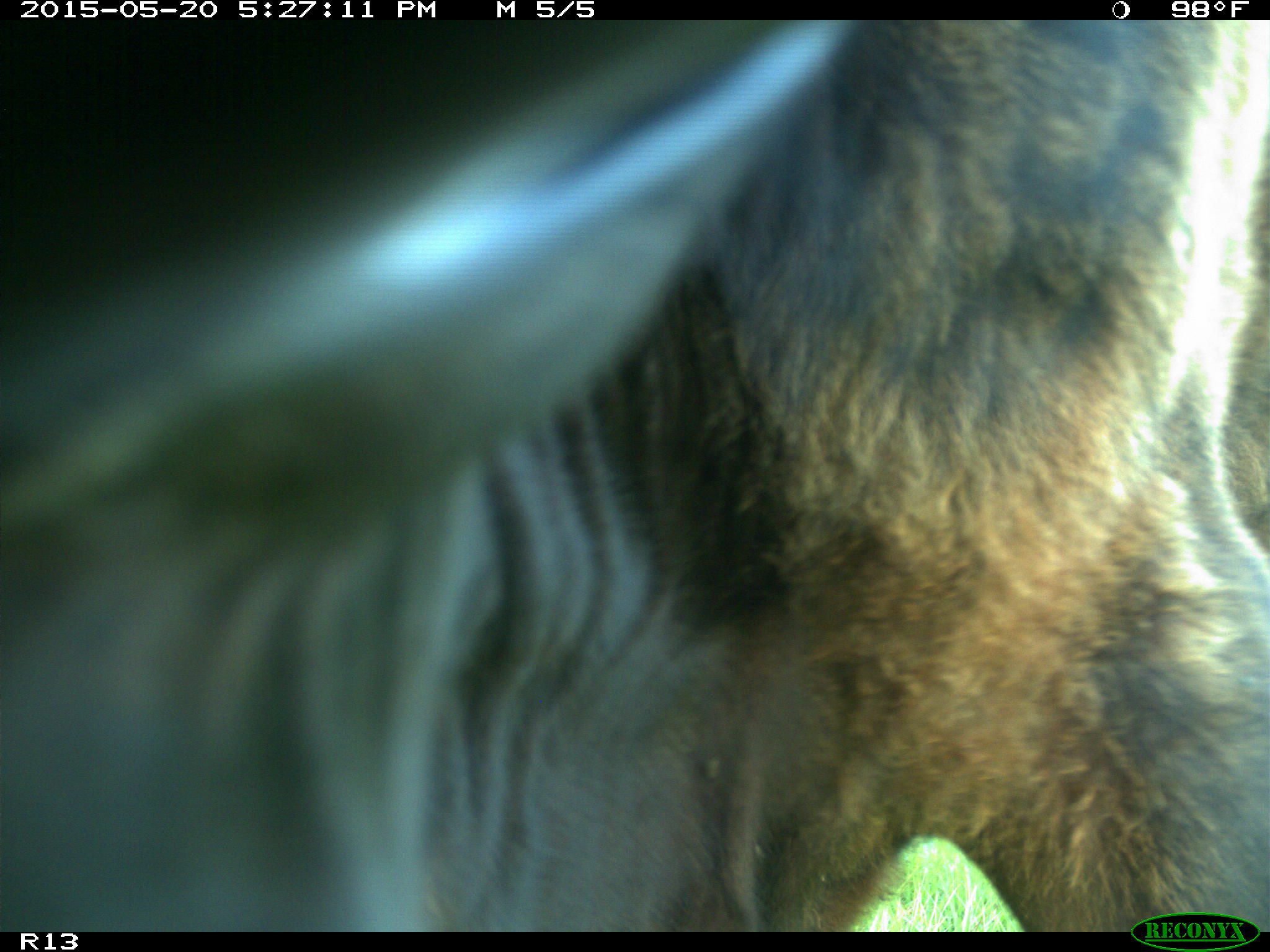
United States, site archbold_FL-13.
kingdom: Animalia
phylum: Chordata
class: Mammalia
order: Artiodactyla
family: Bovidae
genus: Bos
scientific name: Bos taurus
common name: domestic cow